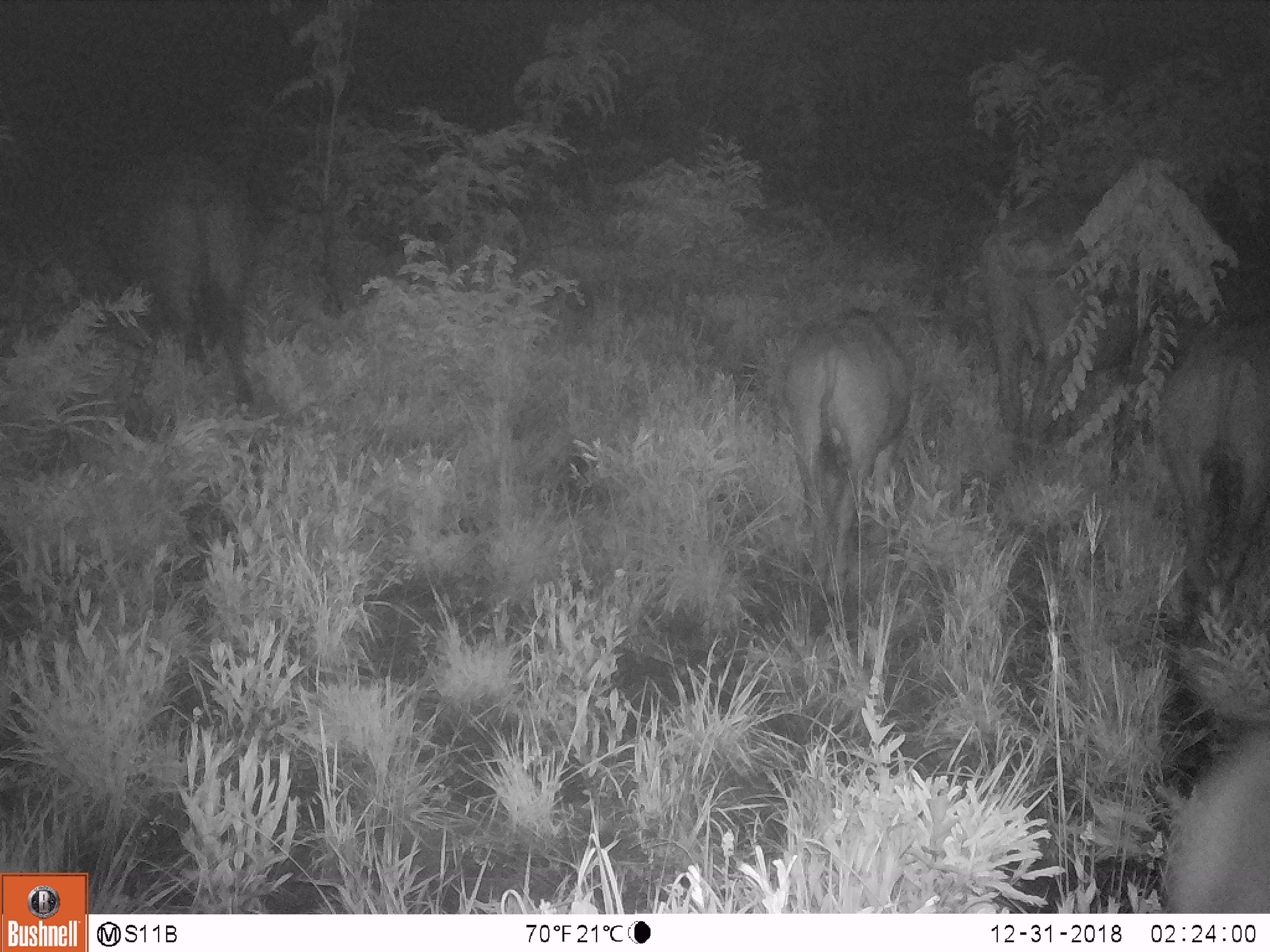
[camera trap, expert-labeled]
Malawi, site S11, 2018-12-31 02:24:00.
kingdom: Animalia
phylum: Chordata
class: Mammalia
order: Artiodactyla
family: Bovidae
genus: Syncerus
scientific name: Syncerus caffer caffer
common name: cape buffalo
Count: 4.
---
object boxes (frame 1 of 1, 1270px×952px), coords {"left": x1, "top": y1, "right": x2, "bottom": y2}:
cape buffalo: {"left": 970, "top": 142, "right": 1222, "bottom": 484}; {"left": 79, "top": 113, "right": 265, "bottom": 411}; {"left": 1123, "top": 309, "right": 1268, "bottom": 625}; {"left": 791, "top": 287, "right": 922, "bottom": 597}